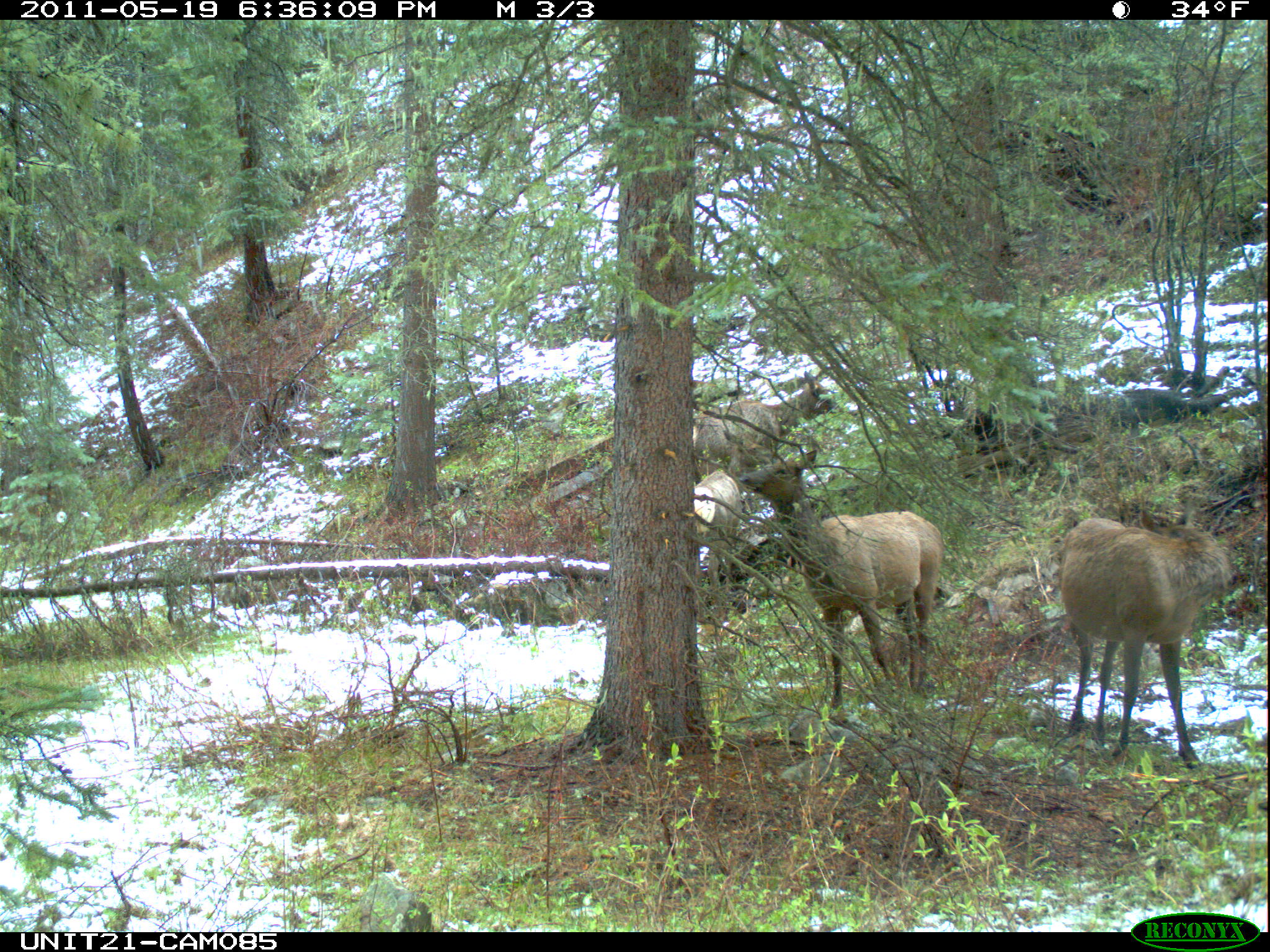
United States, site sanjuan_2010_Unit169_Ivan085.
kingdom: Animalia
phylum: Chordata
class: Mammalia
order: Artiodactyla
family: Cervidae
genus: Cervus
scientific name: Cervus elaphus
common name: red deer